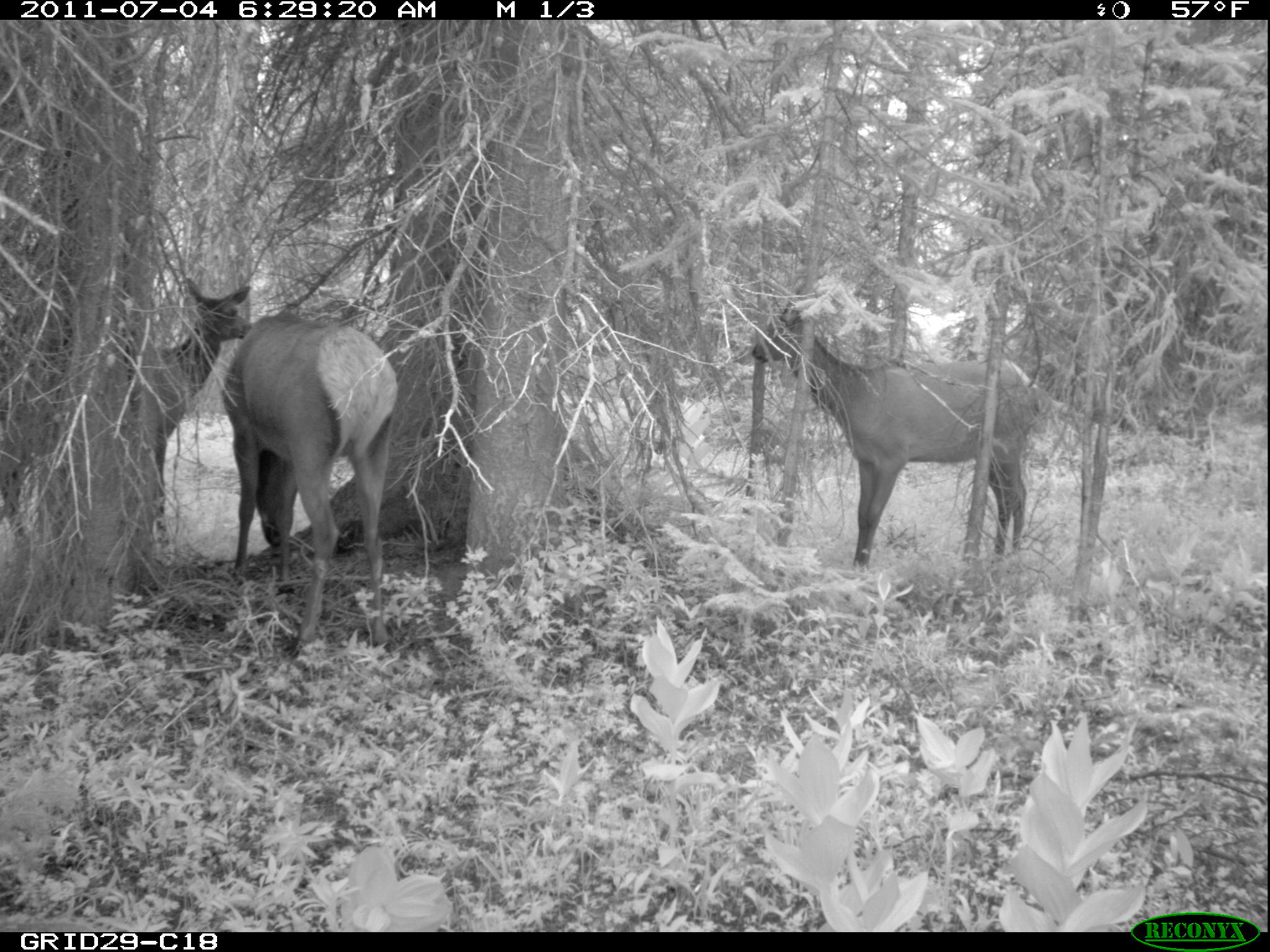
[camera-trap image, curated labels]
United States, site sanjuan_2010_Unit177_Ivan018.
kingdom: Animalia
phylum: Chordata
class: Mammalia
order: Artiodactyla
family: Cervidae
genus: Cervus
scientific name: Cervus elaphus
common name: red deer